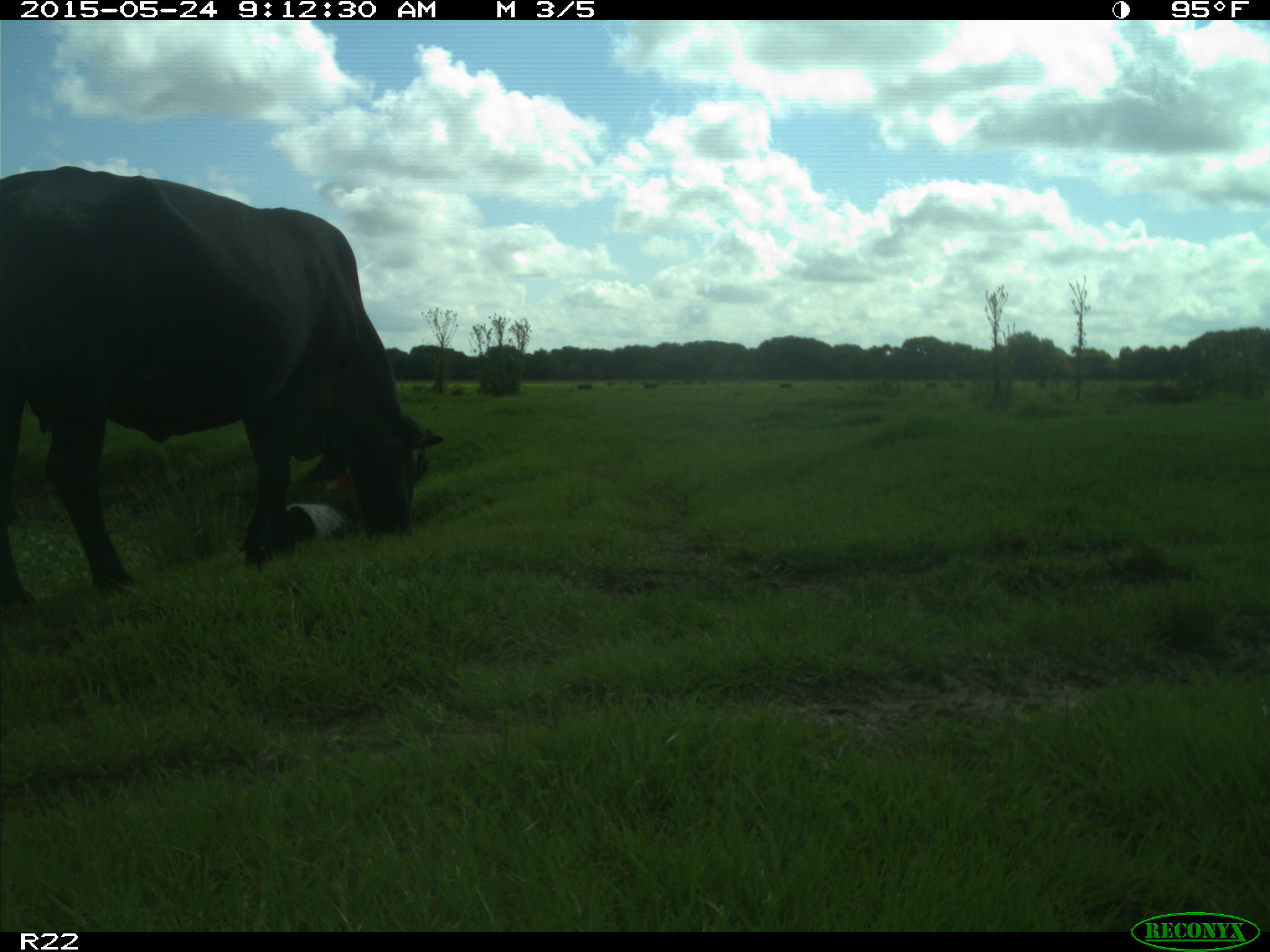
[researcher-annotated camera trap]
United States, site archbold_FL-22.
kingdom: Animalia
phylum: Chordata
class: Mammalia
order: Artiodactyla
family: Bovidae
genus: Bos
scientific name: Bos taurus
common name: domestic cow